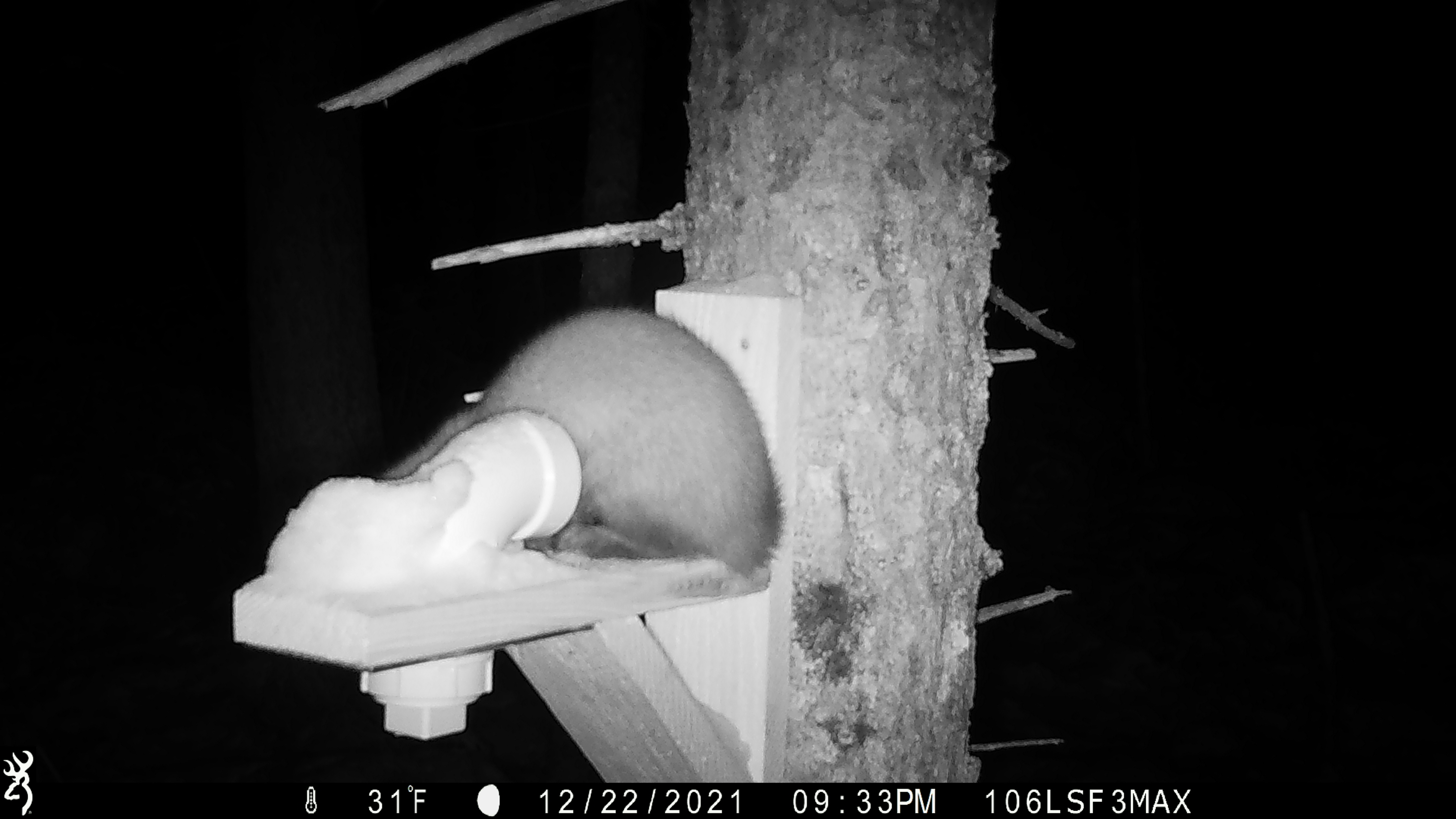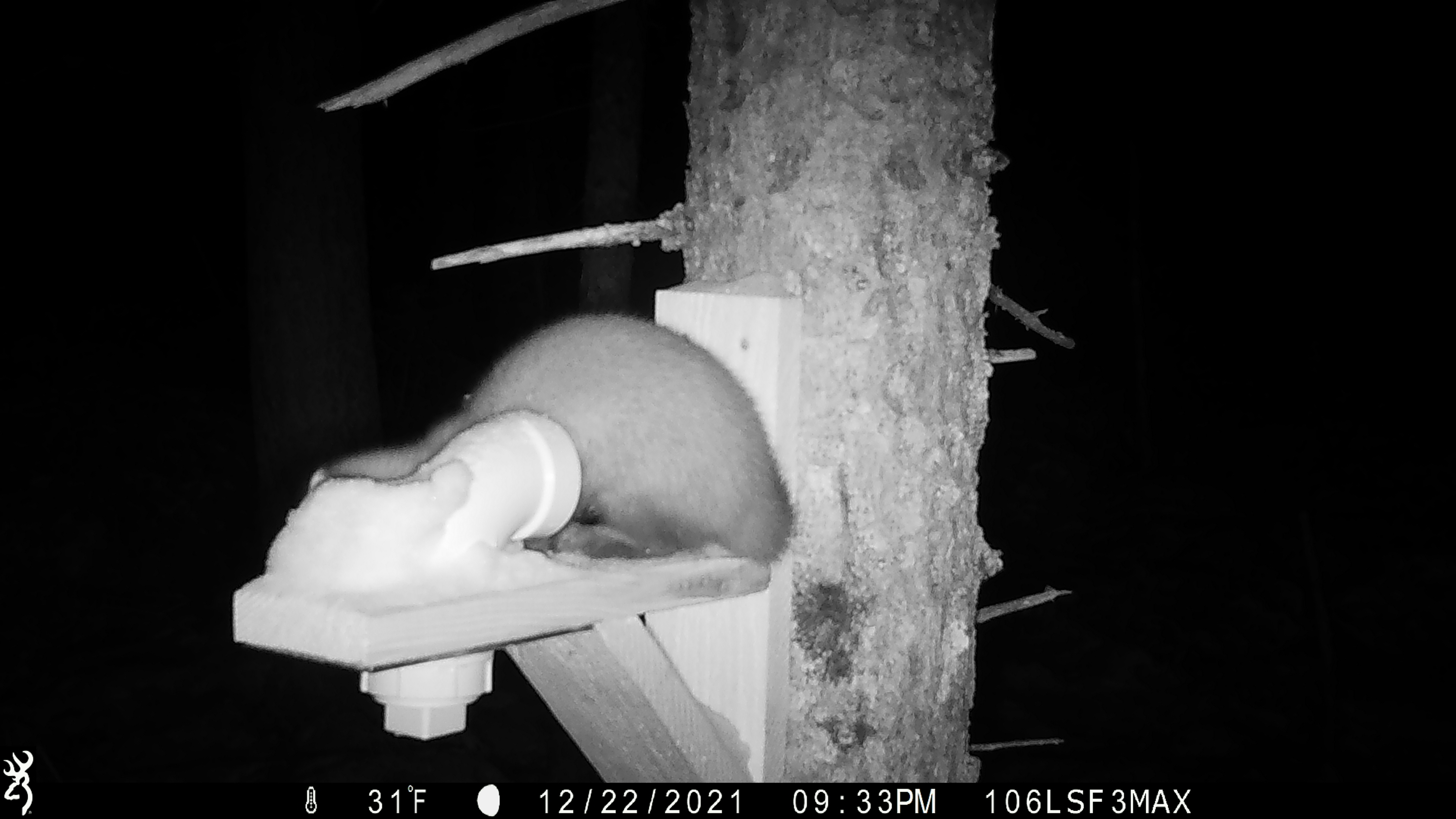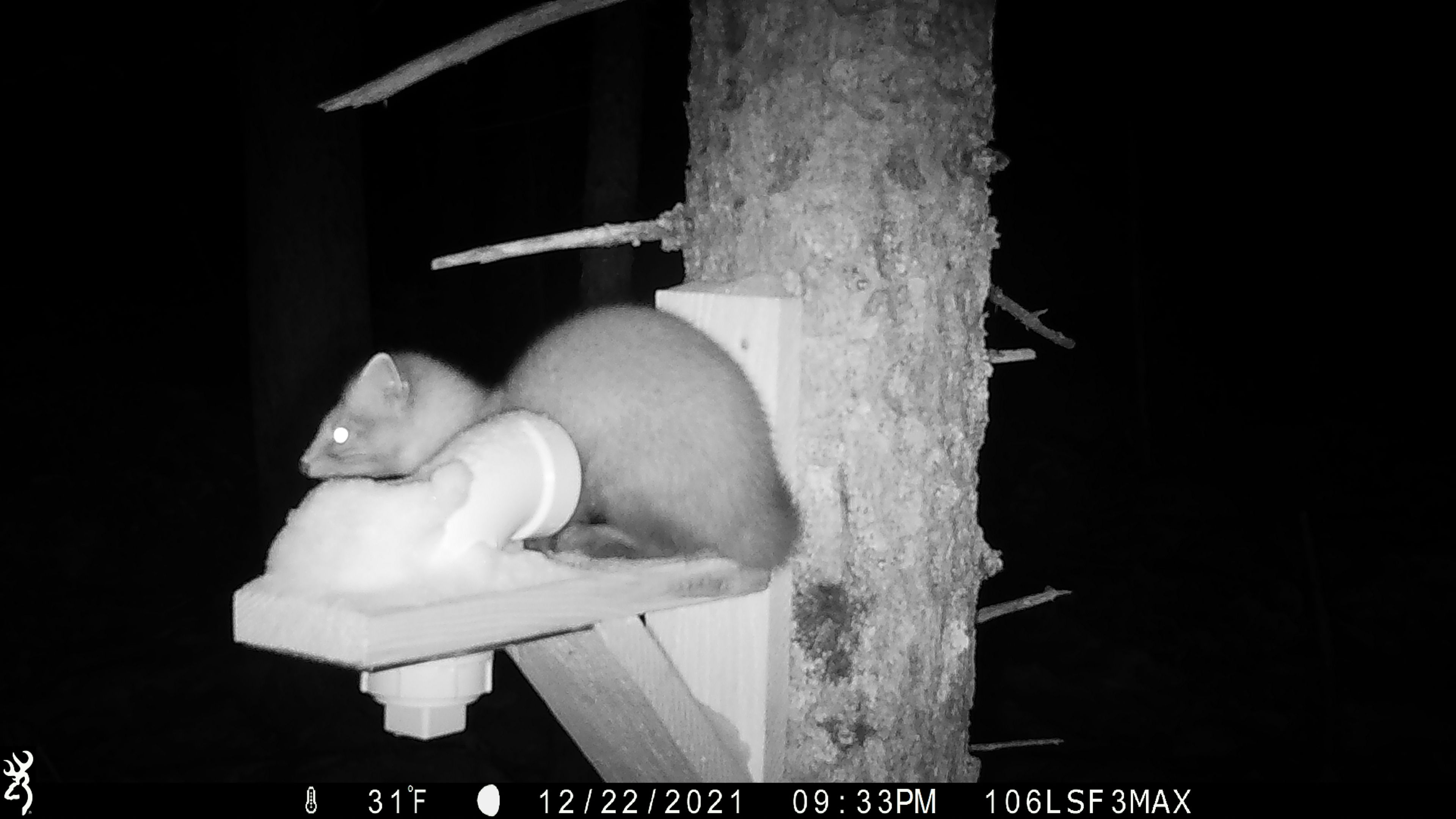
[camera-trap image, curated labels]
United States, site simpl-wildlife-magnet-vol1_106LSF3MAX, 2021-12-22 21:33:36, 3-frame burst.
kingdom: Animalia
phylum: Chordata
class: Mammalia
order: Carnivora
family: Mustelidae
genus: Martes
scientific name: Martes americana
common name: american marten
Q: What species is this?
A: American marten (Martes americana).